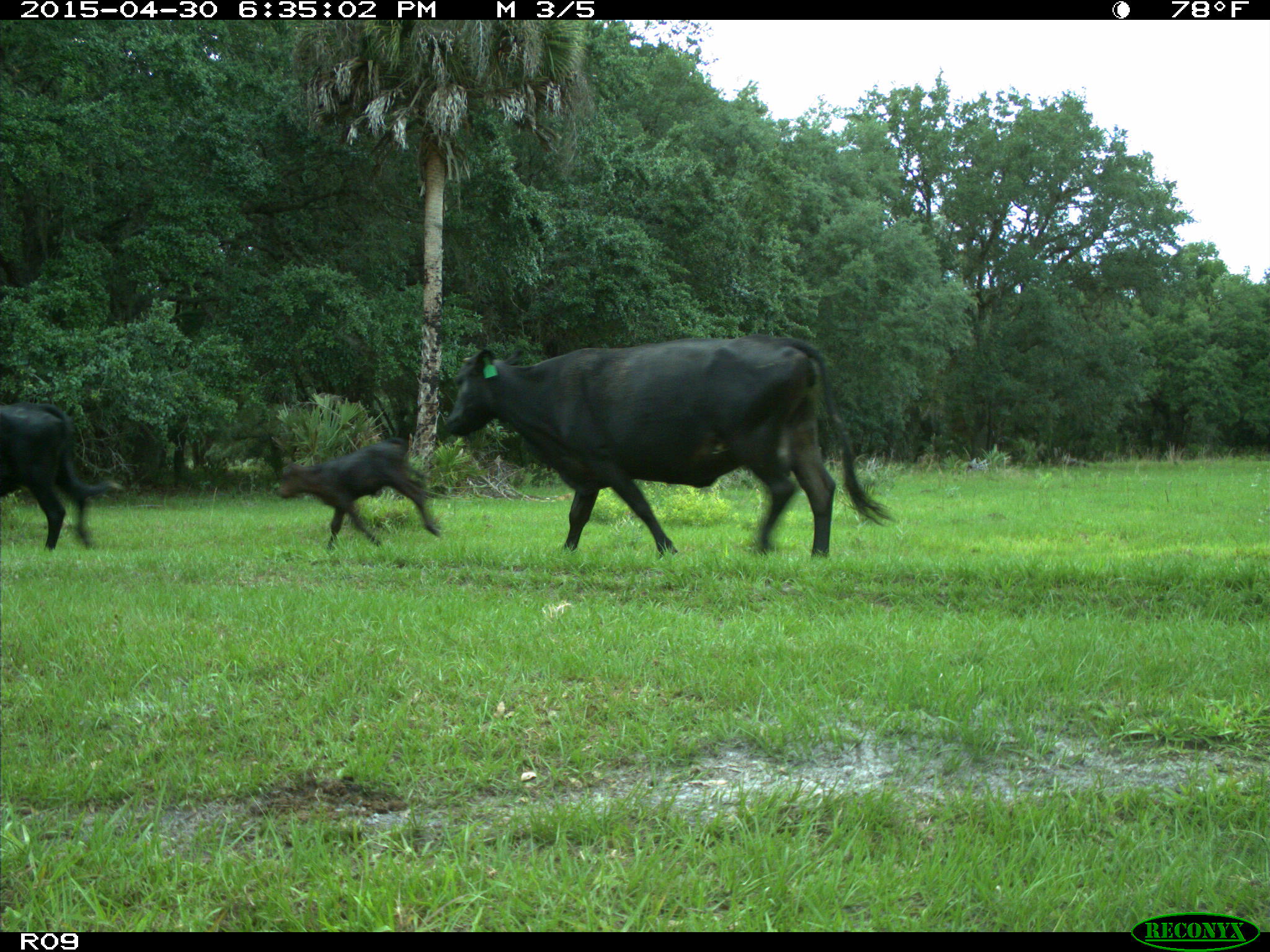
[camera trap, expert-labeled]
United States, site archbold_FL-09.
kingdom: Animalia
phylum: Chordata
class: Mammalia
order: Artiodactyla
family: Bovidae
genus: Bos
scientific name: Bos taurus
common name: domestic cow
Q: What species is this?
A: Bos taurus (domestic cow).